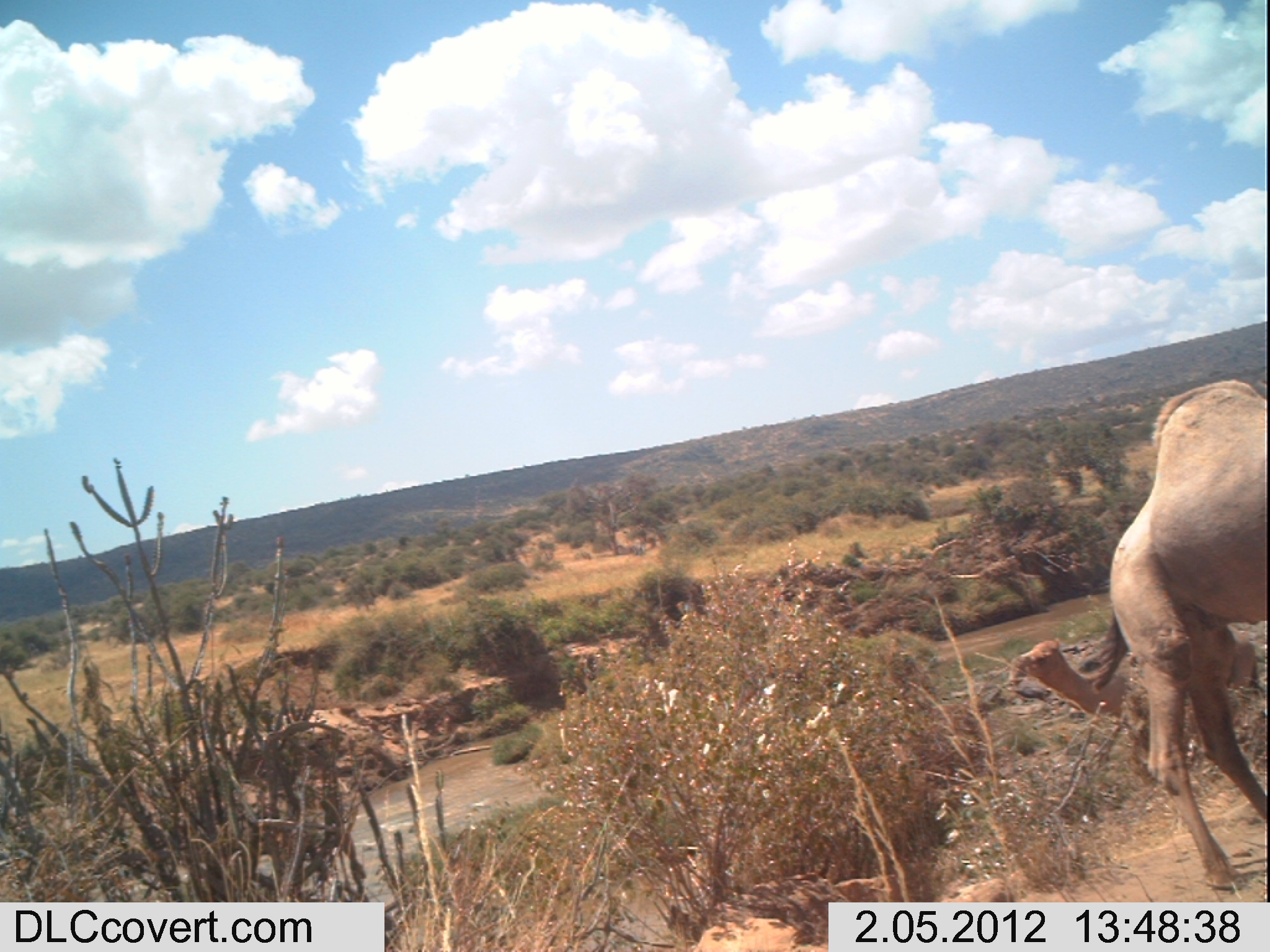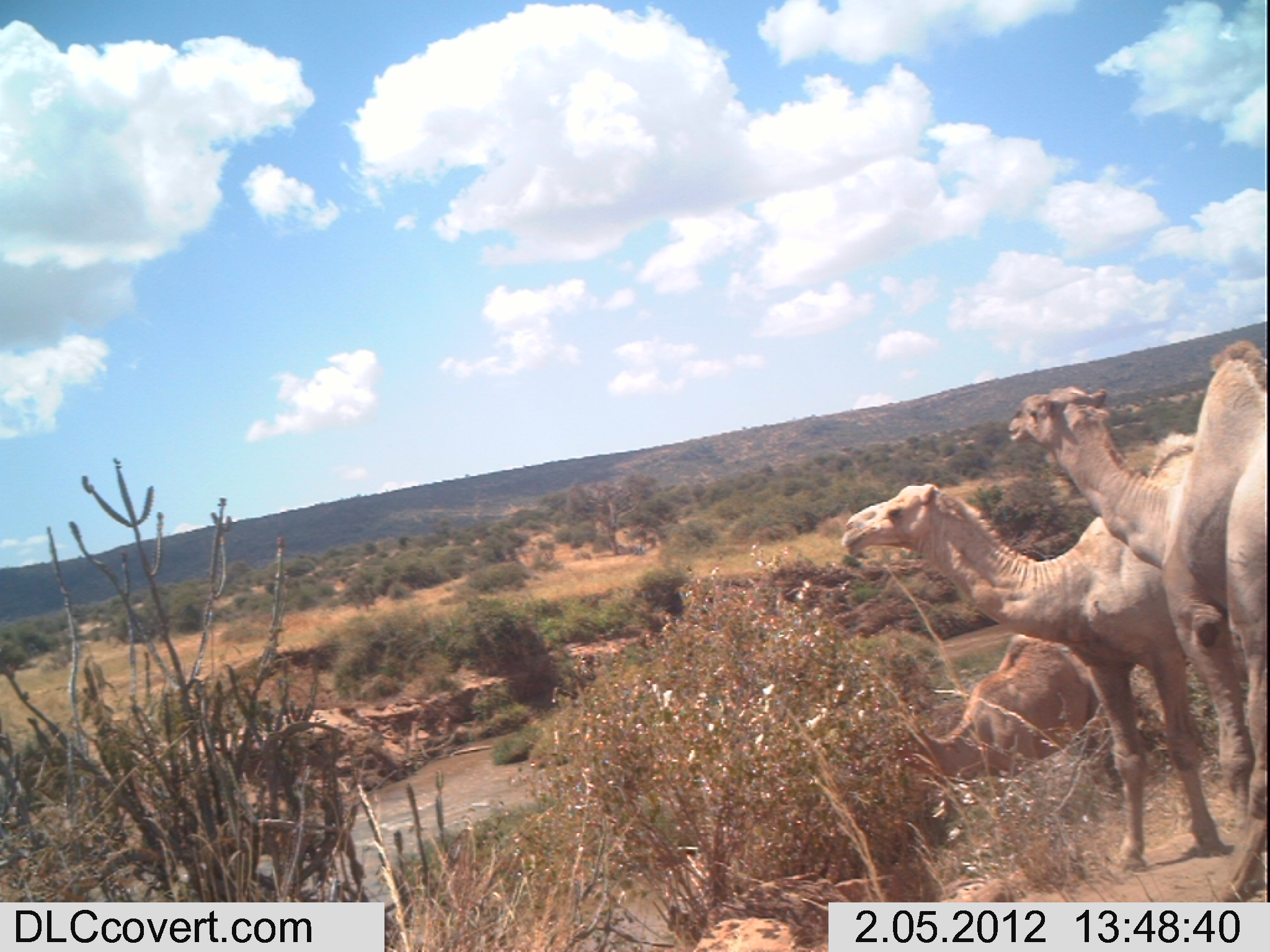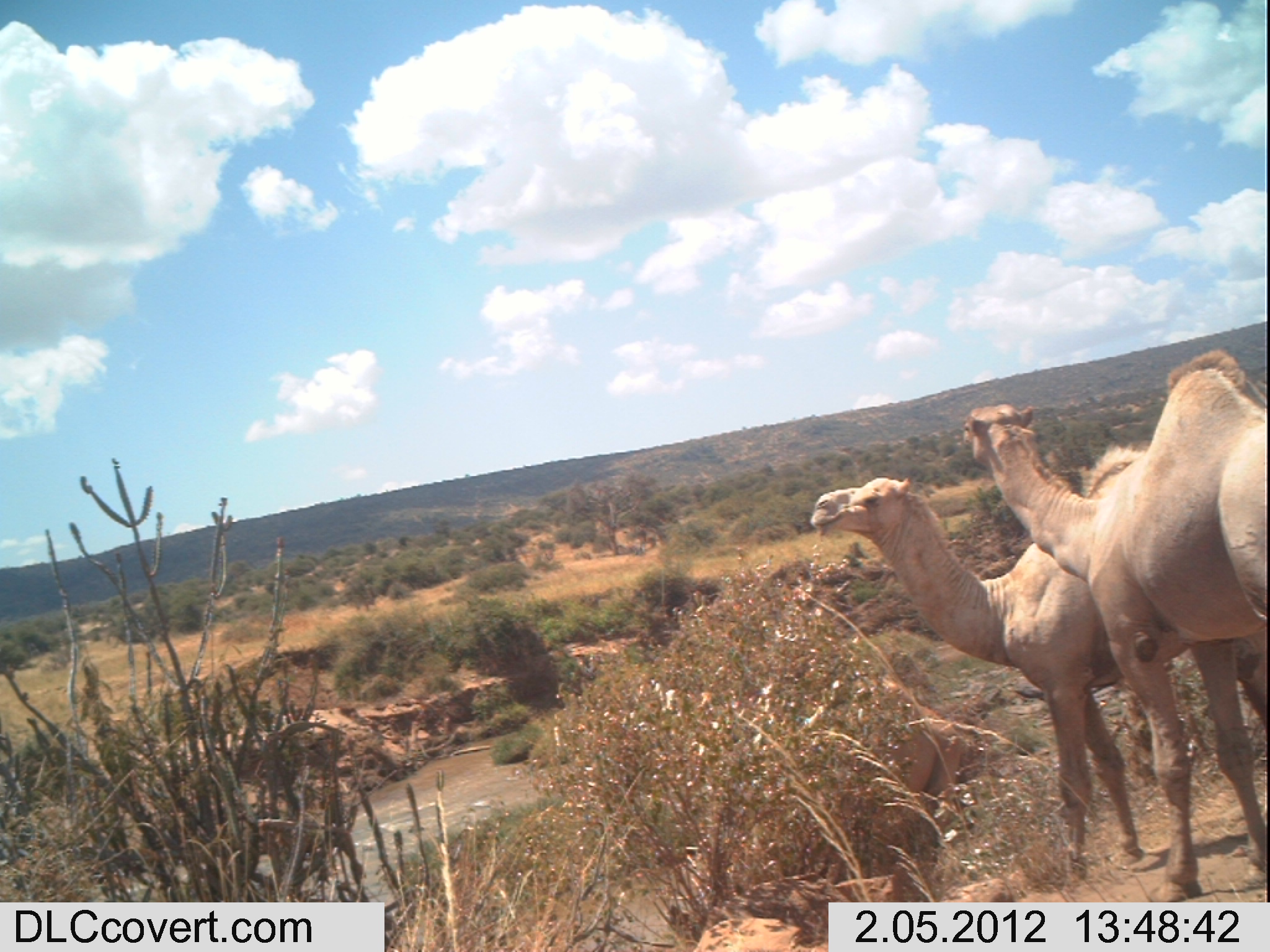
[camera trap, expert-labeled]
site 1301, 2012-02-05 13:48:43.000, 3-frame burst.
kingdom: Animalia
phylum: Chordata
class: Mammalia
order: Artiodactyla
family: Camelidae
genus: Camelus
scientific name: Camelus dromedarius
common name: dromedary camel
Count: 2.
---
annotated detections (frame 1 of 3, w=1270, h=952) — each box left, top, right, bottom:
camelus dromedarius: 1079, 374, 1270, 890; 1002, 617, 1263, 787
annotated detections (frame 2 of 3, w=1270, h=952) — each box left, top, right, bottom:
camelus dromedarius: 833, 428, 1199, 875; 1000, 335, 1270, 901; 890, 626, 1118, 787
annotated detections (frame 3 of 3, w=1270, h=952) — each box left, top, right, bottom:
camelus dromedarius: 804, 436, 1270, 878; 956, 341, 1270, 904; 849, 675, 964, 844